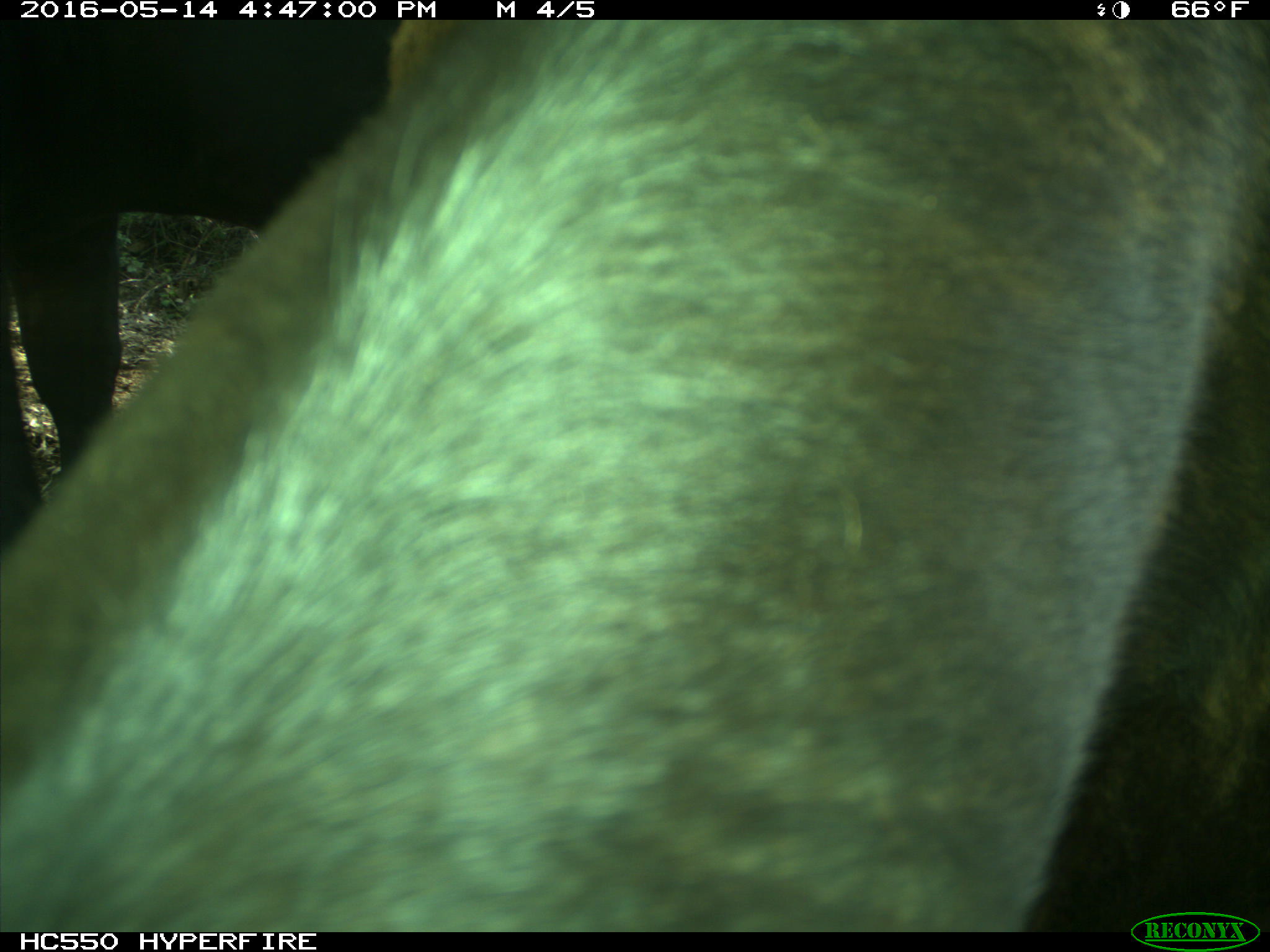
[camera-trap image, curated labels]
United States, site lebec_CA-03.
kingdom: Animalia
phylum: Chordata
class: Mammalia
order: Artiodactyla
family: Bovidae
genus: Bos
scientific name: Bos taurus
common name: domestic cow